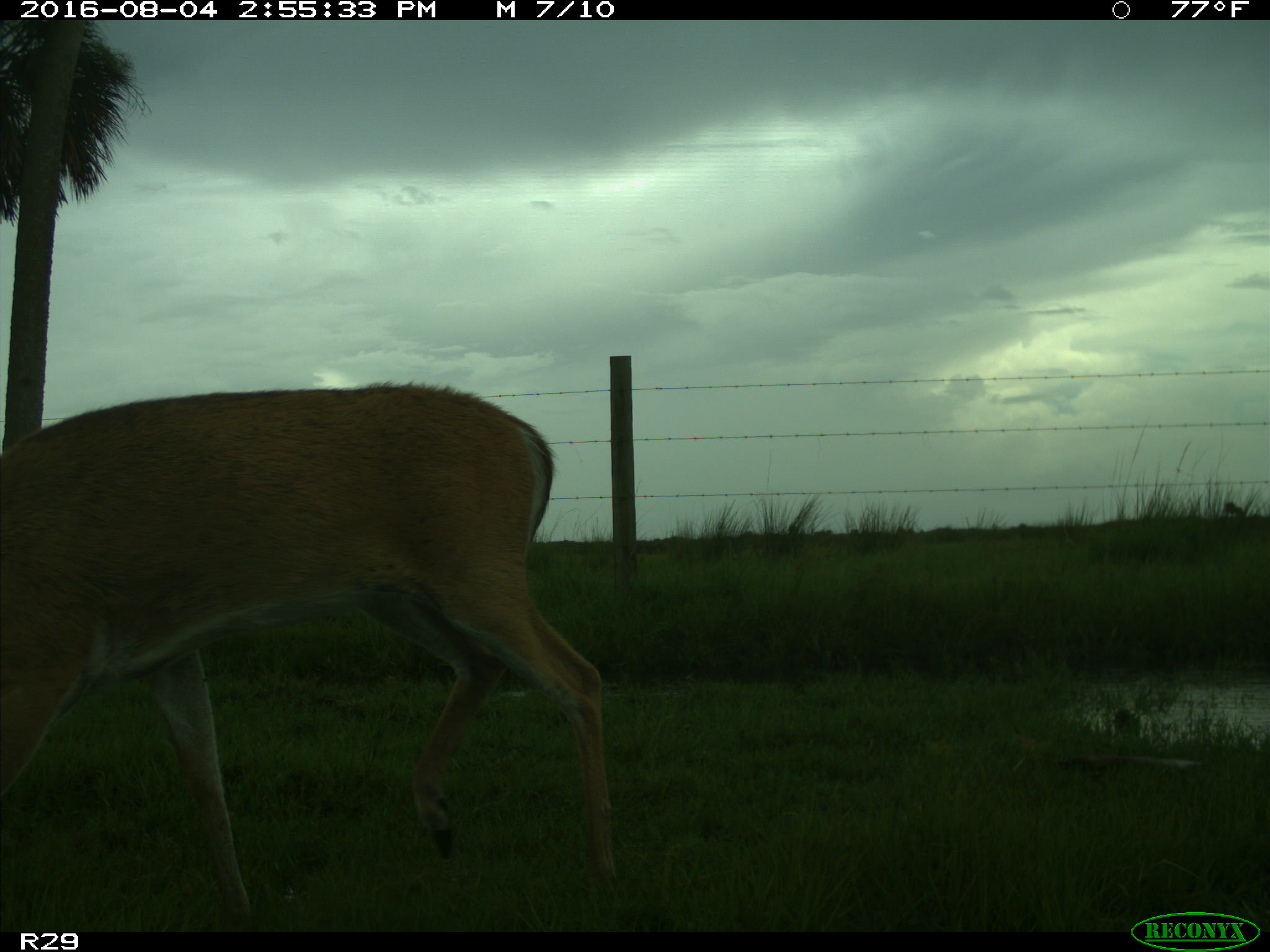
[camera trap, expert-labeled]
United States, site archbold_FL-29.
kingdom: Animalia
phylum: Chordata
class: Mammalia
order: Artiodactyla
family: Cervidae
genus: Odocoileus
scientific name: Odocoileus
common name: deer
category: unidentified deer